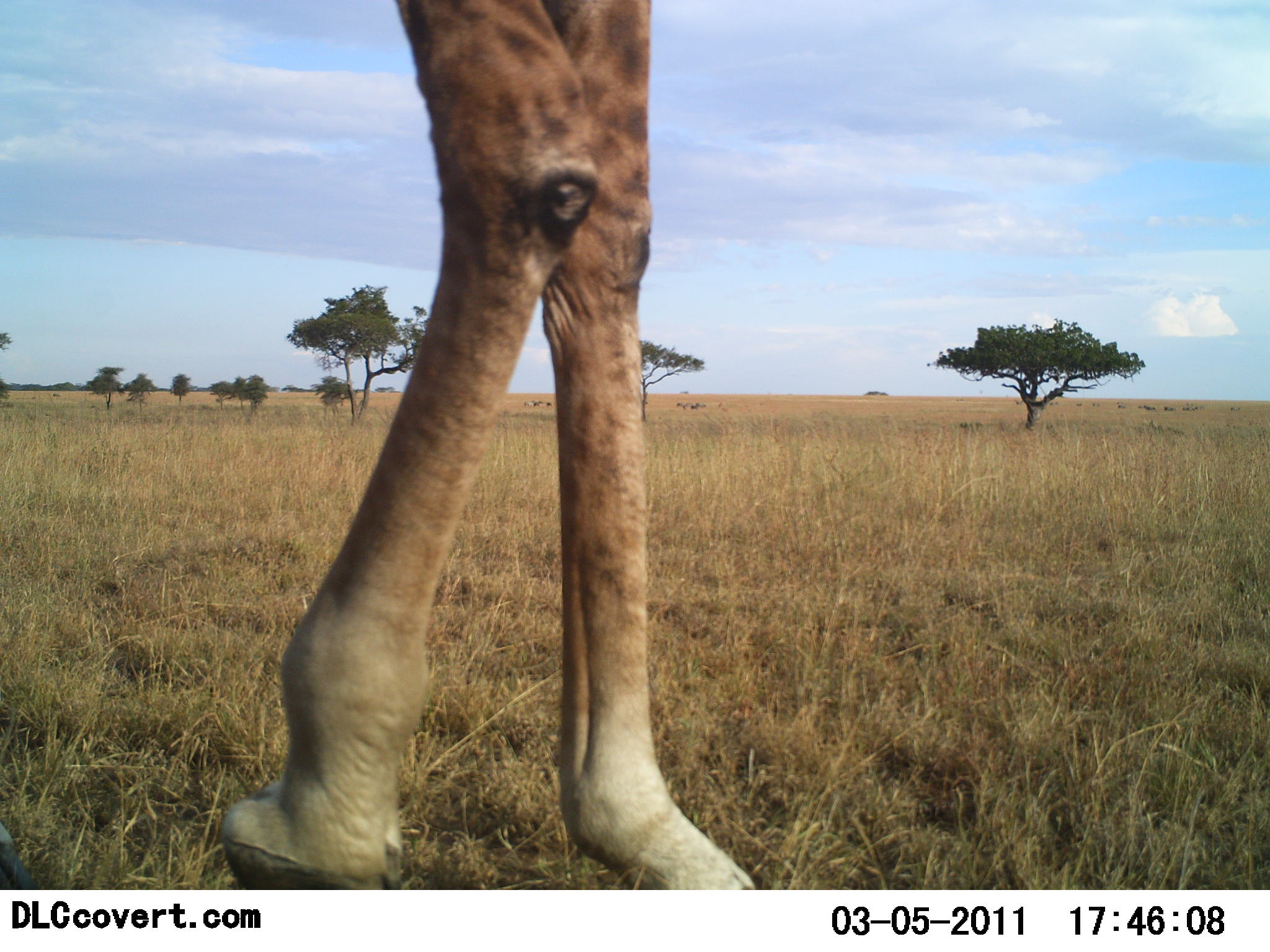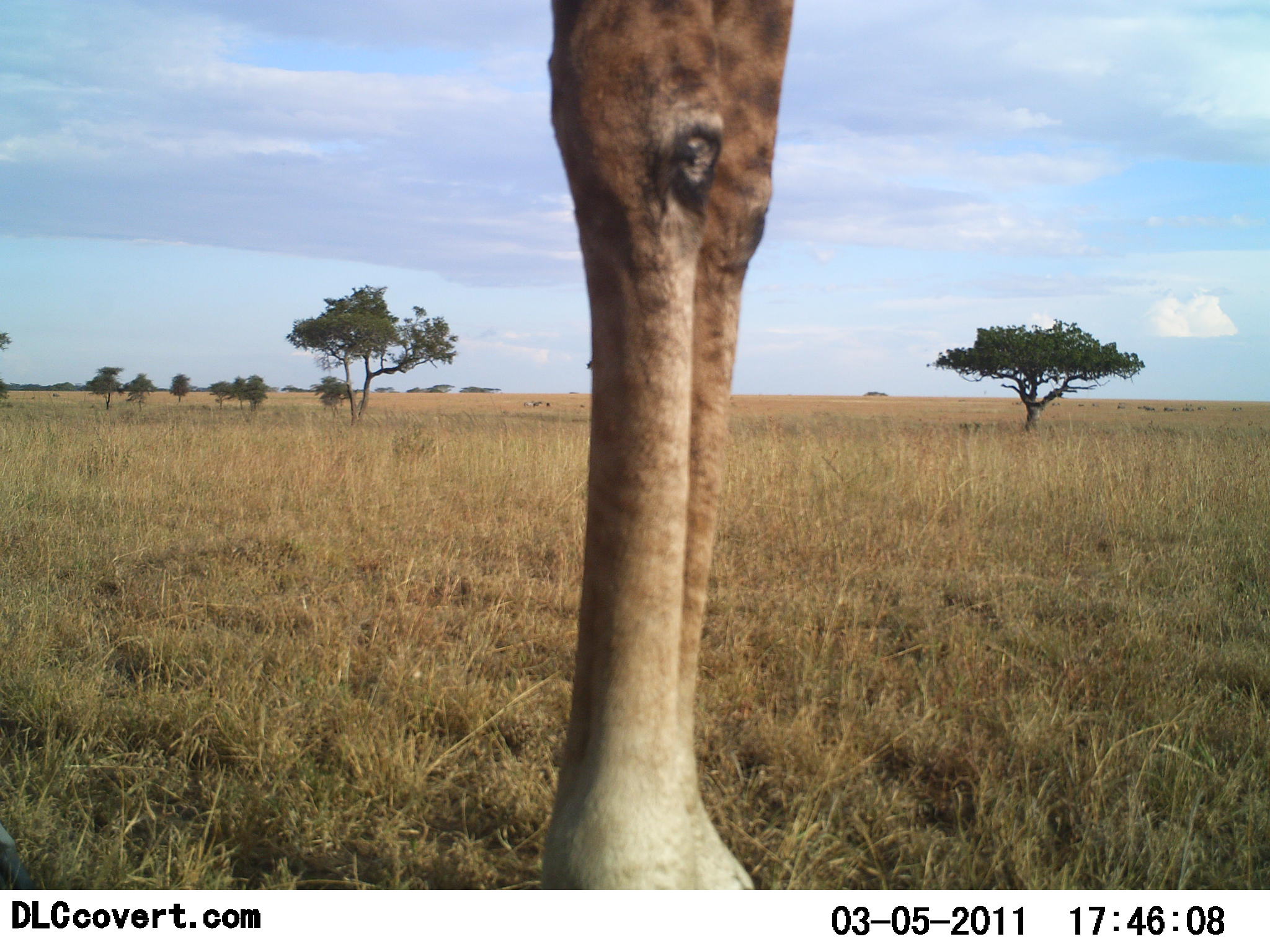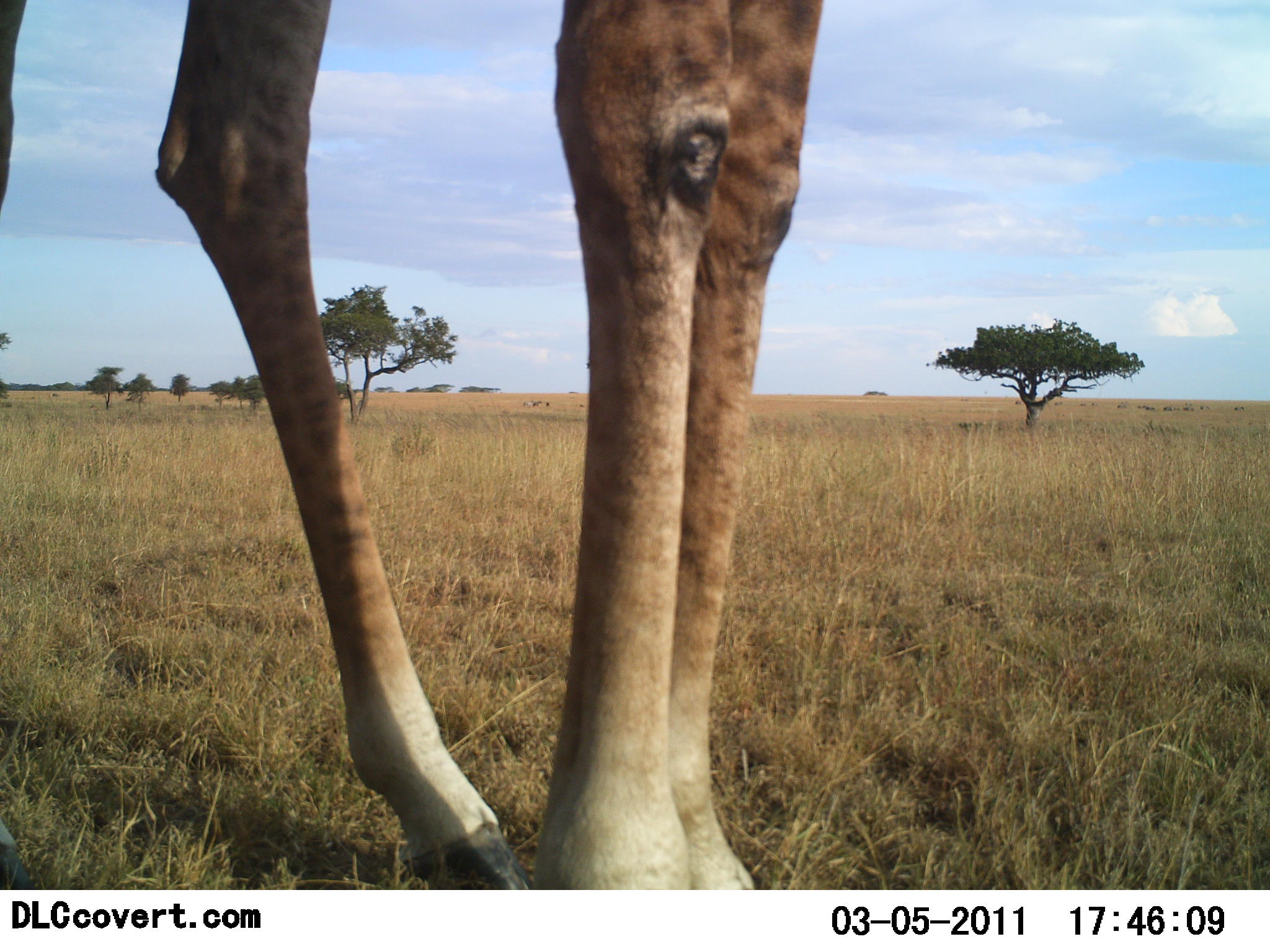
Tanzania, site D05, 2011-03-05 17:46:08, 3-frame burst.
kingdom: Animalia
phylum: Chordata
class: Mammalia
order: Artiodactyla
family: Giraffidae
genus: Giraffa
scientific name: Giraffa camelopardalis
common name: giraffe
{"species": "giraffe (Giraffa camelopardalis)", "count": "1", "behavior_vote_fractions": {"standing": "70%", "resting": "0%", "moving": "30%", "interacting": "0%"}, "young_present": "0%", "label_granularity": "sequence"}